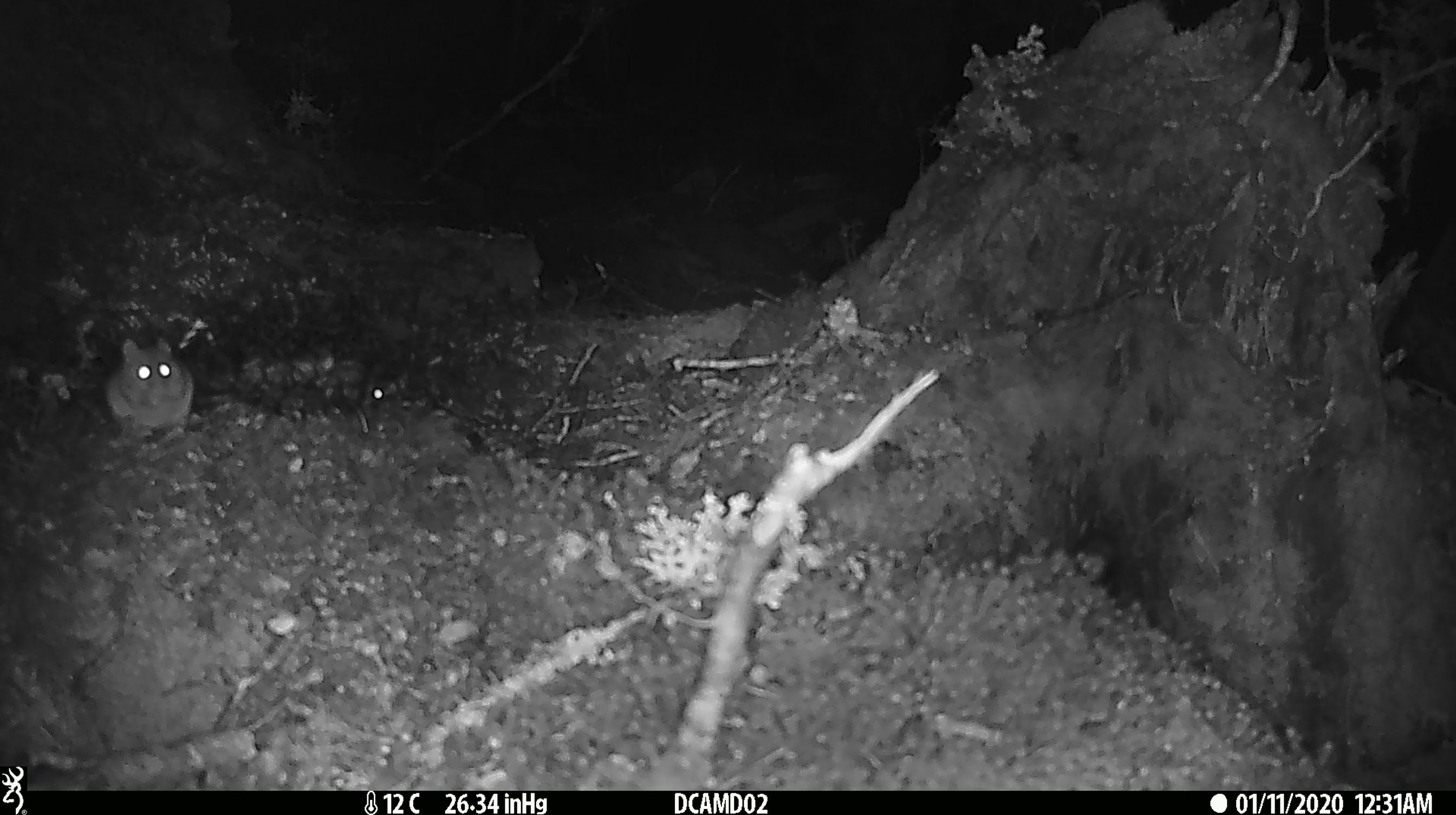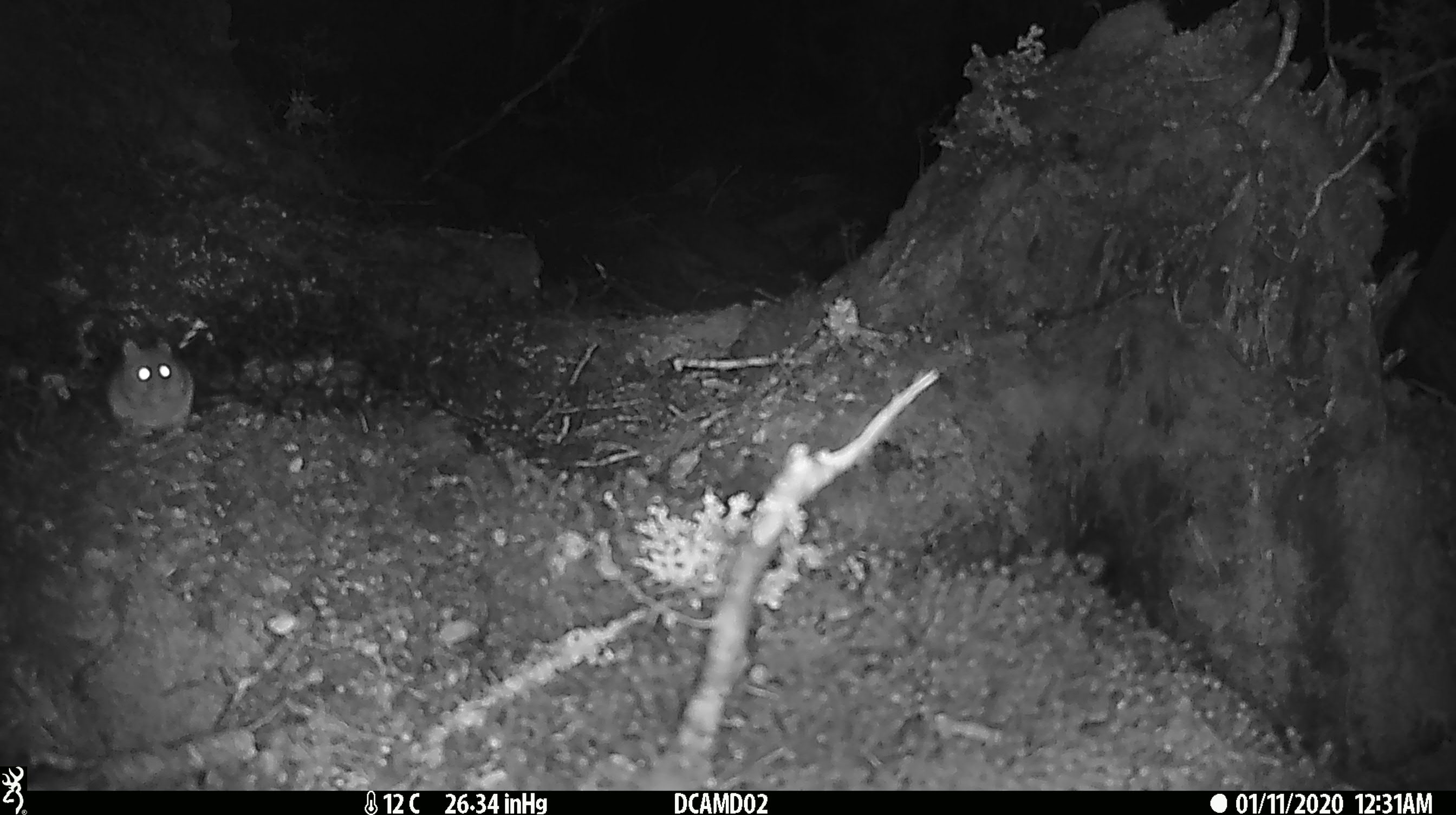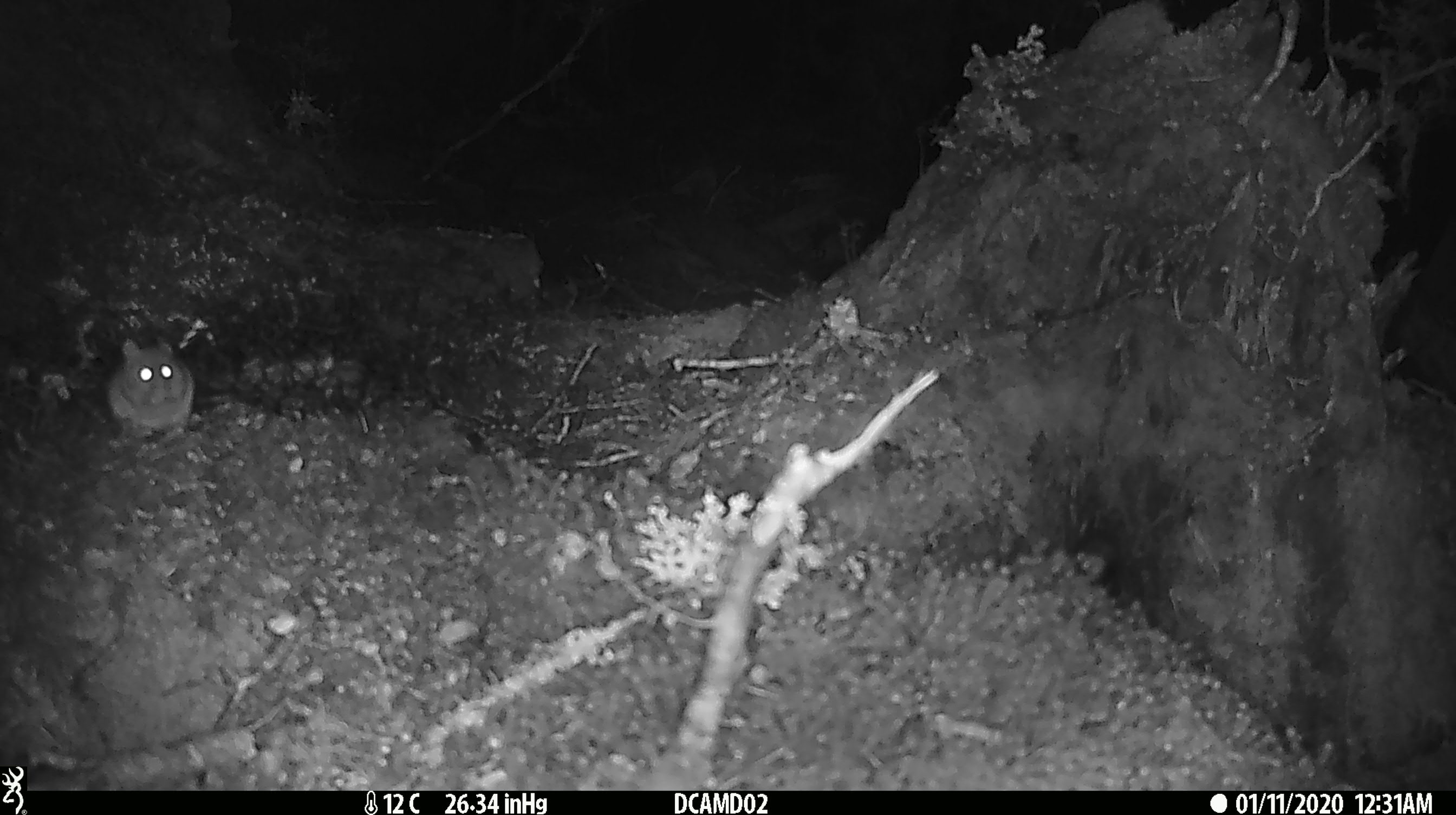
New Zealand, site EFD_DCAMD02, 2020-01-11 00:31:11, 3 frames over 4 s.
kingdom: Animalia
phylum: Chordata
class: Mammalia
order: Rodentia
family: Muridae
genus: Mus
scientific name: Mus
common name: mouse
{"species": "mouse (Mus)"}